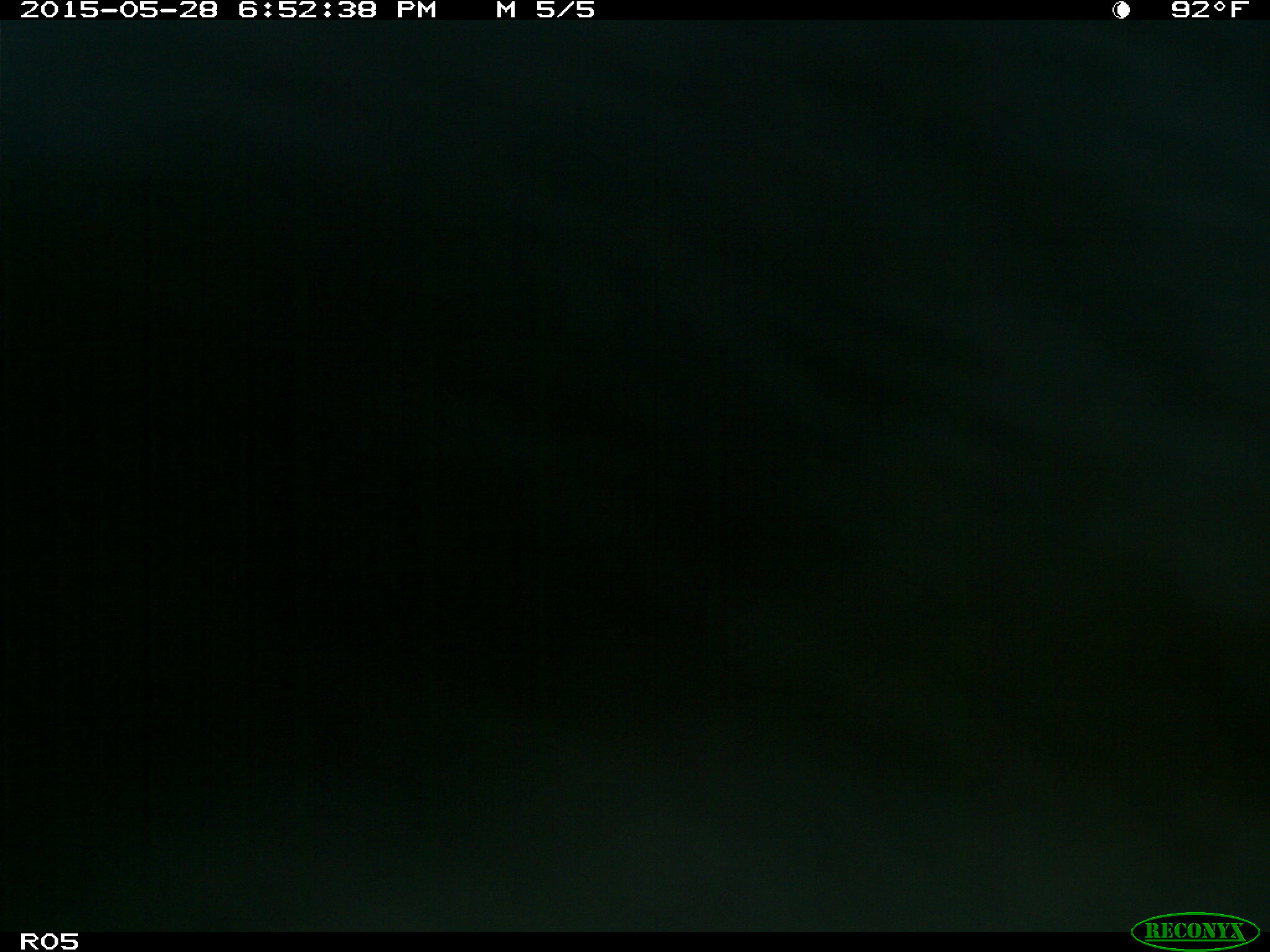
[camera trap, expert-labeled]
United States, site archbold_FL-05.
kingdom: Animalia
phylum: Chordata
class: Mammalia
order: Artiodactyla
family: Bovidae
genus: Bos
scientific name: Bos taurus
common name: domestic cow